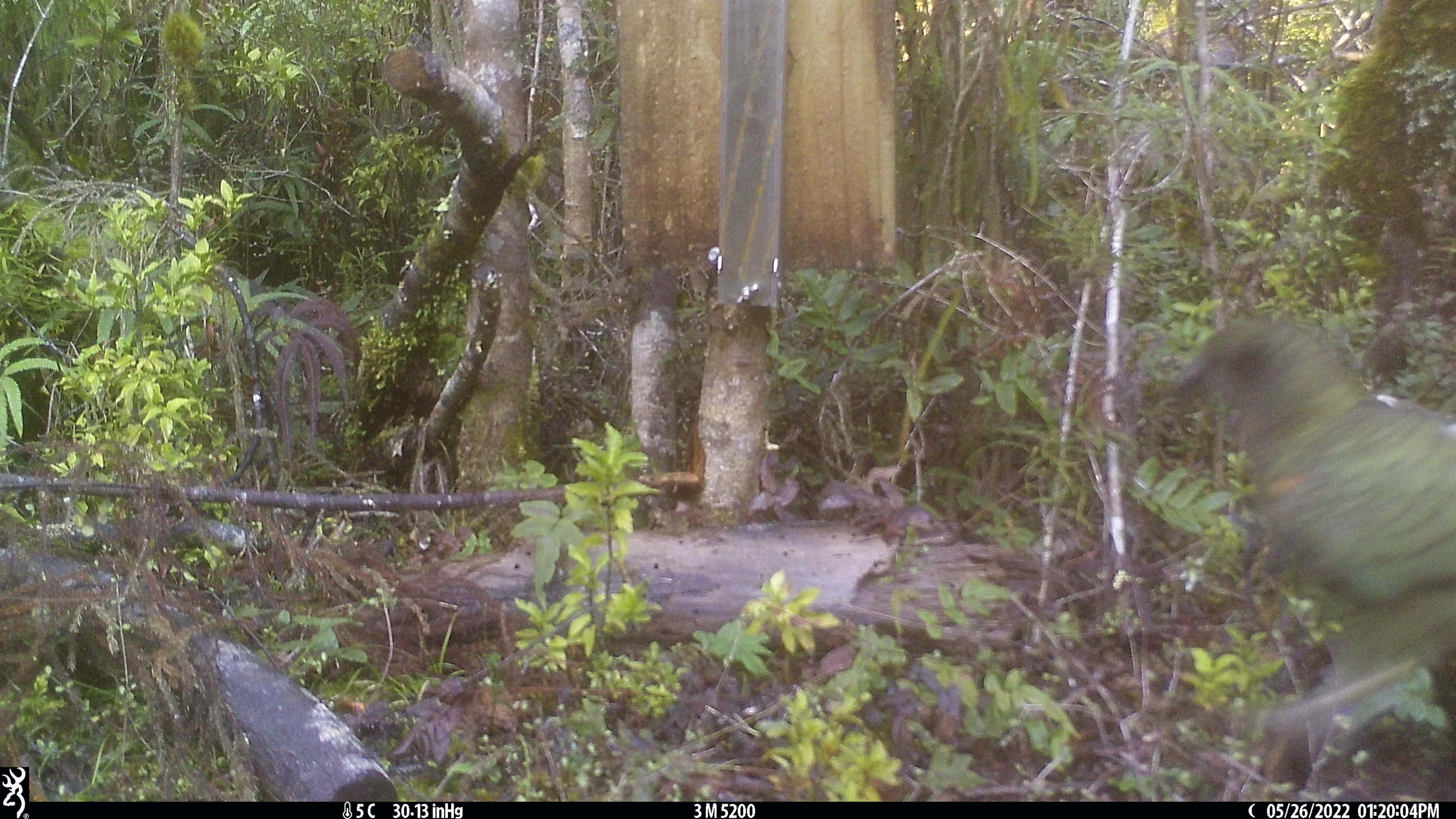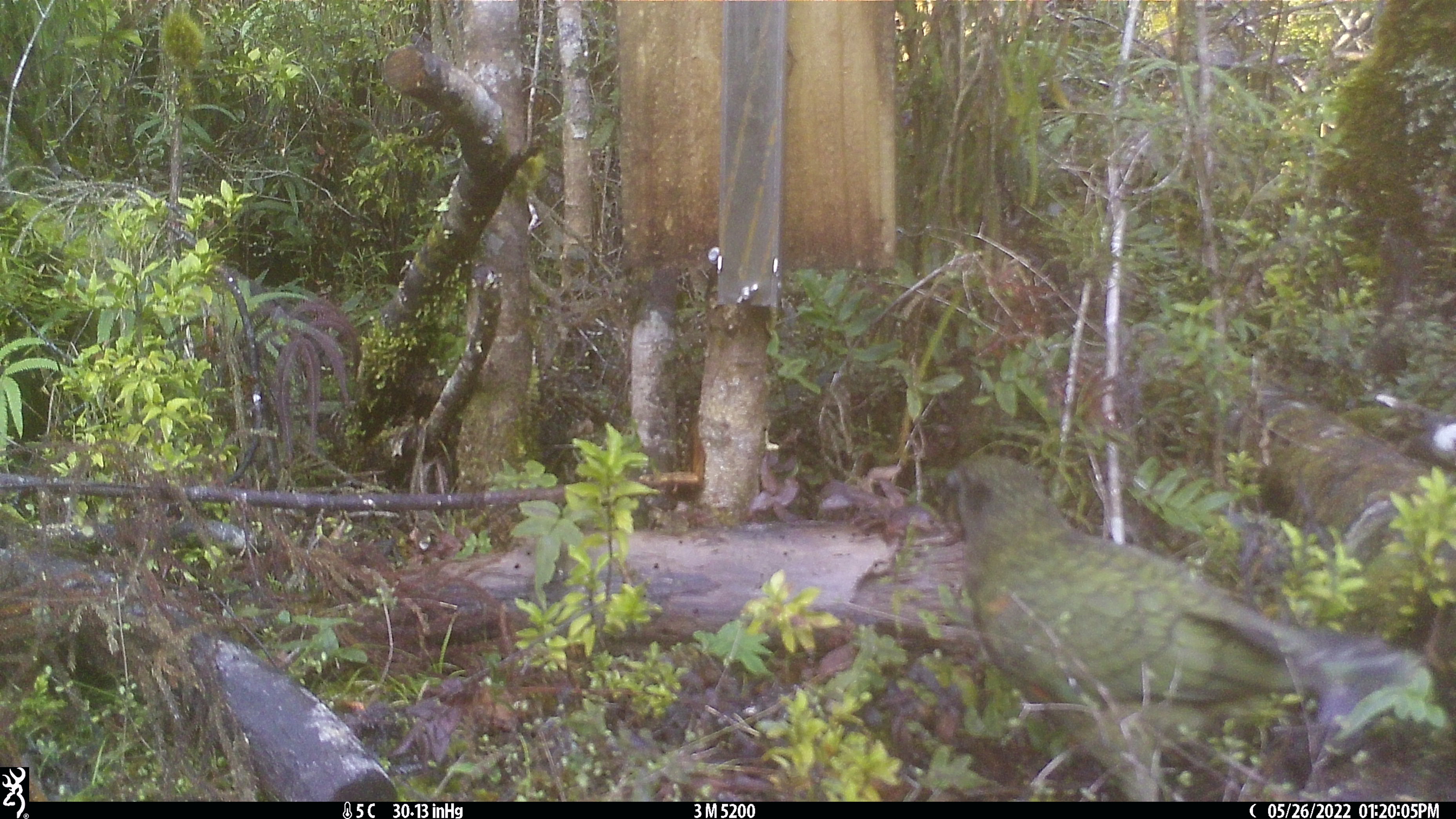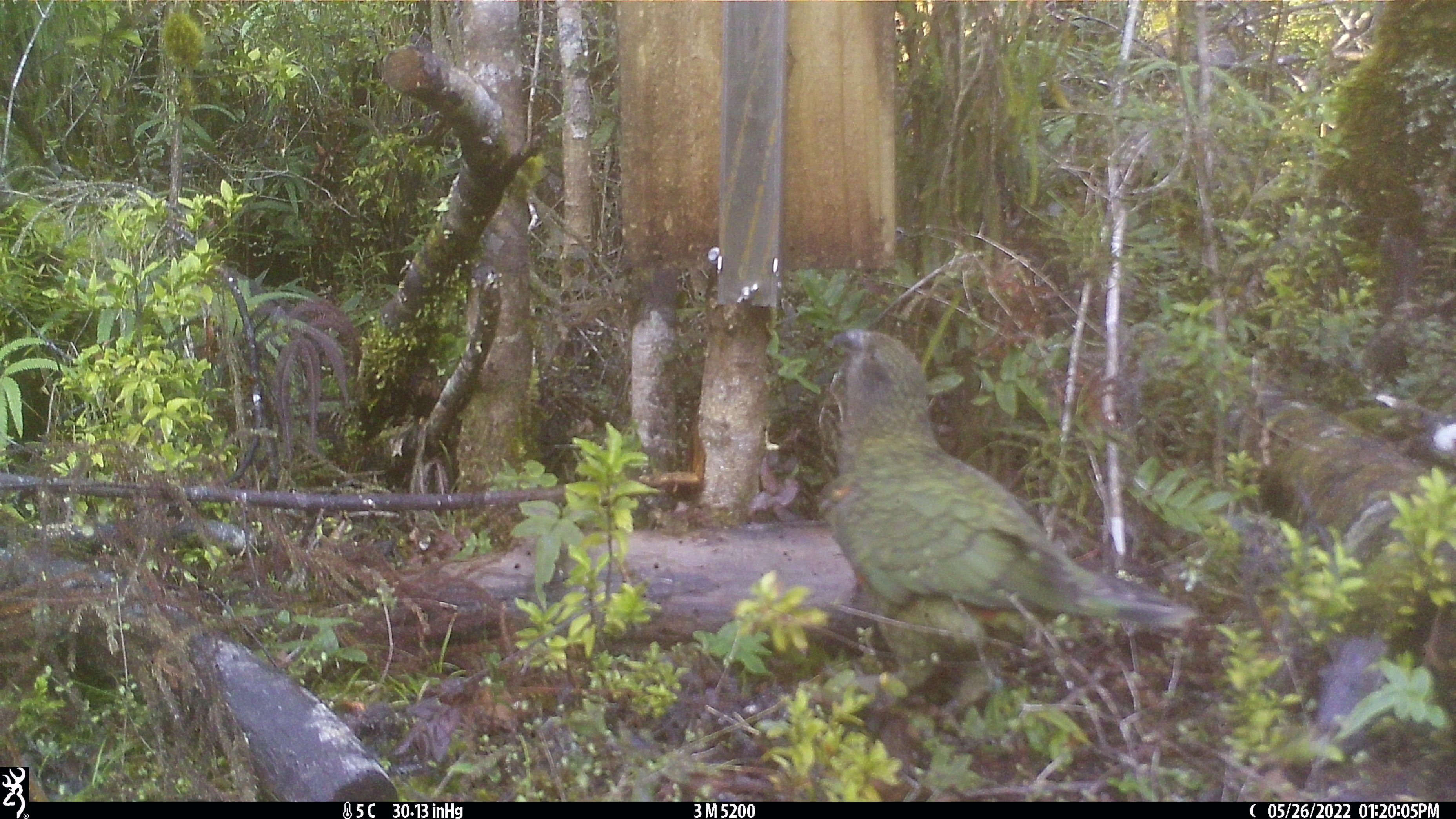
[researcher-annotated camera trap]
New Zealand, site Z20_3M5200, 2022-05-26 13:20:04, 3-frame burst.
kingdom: Animalia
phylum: Chordata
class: Aves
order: Psittaciformes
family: Strigopidae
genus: Nestor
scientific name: Nestor notabilis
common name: kea